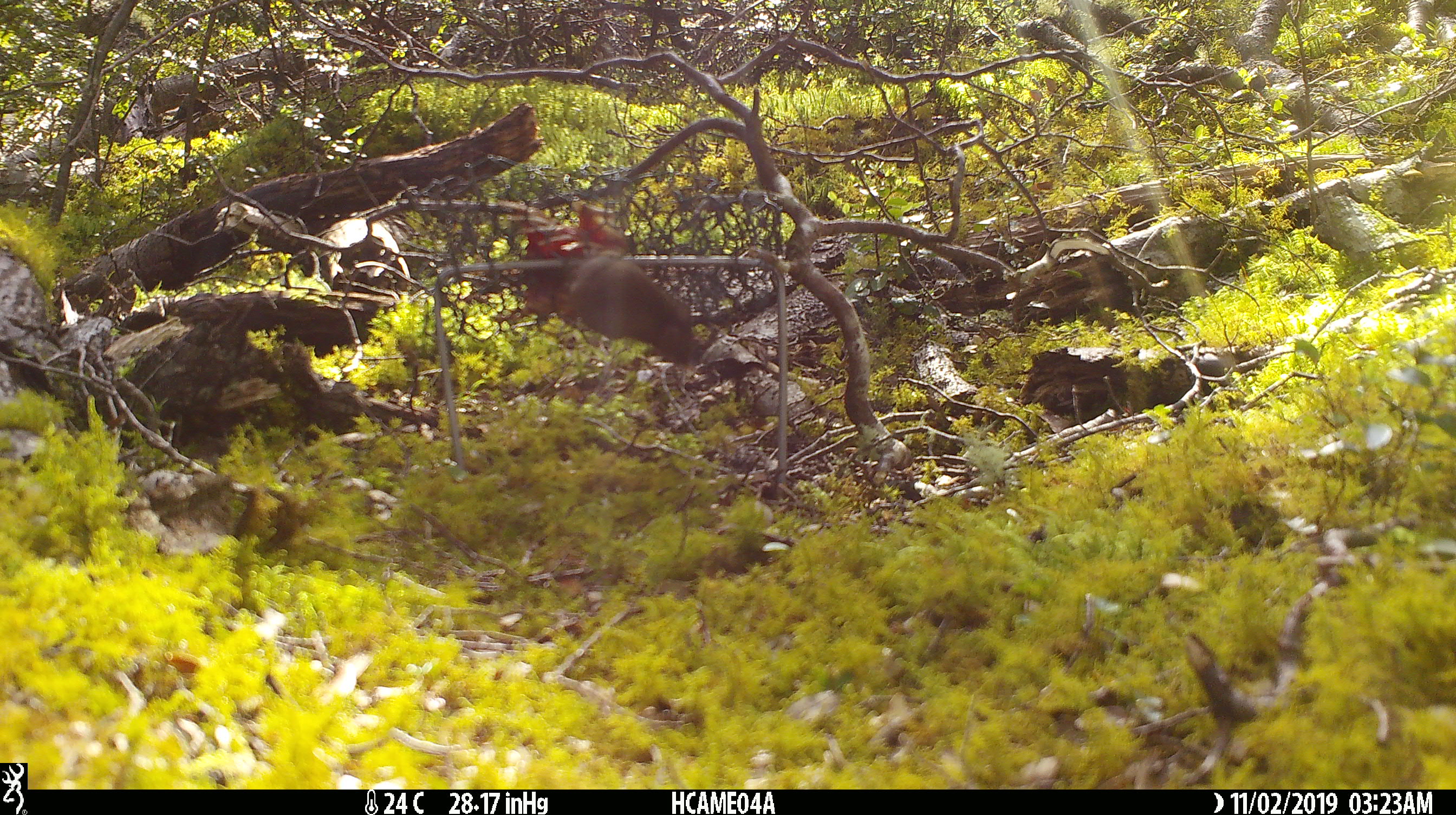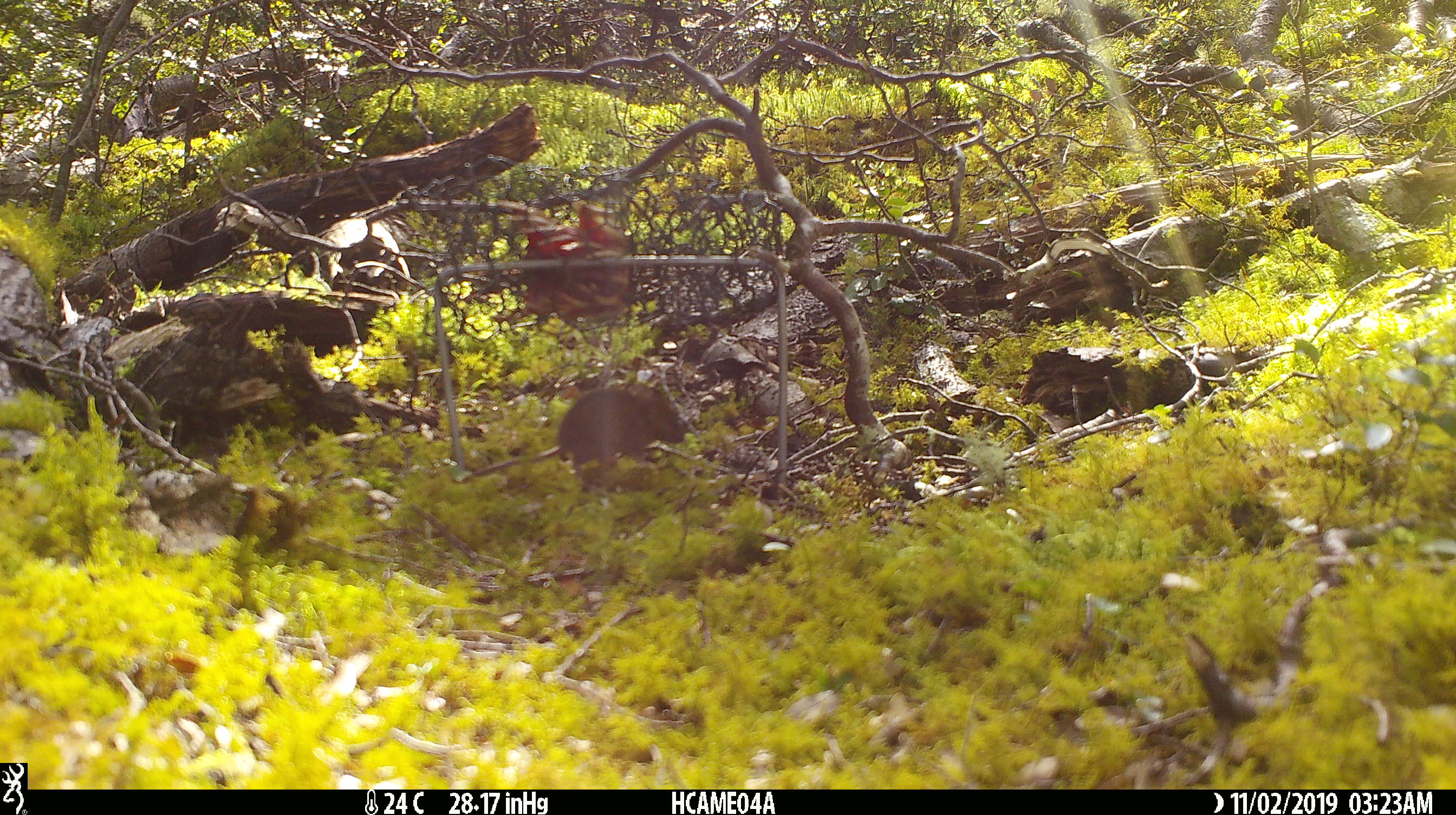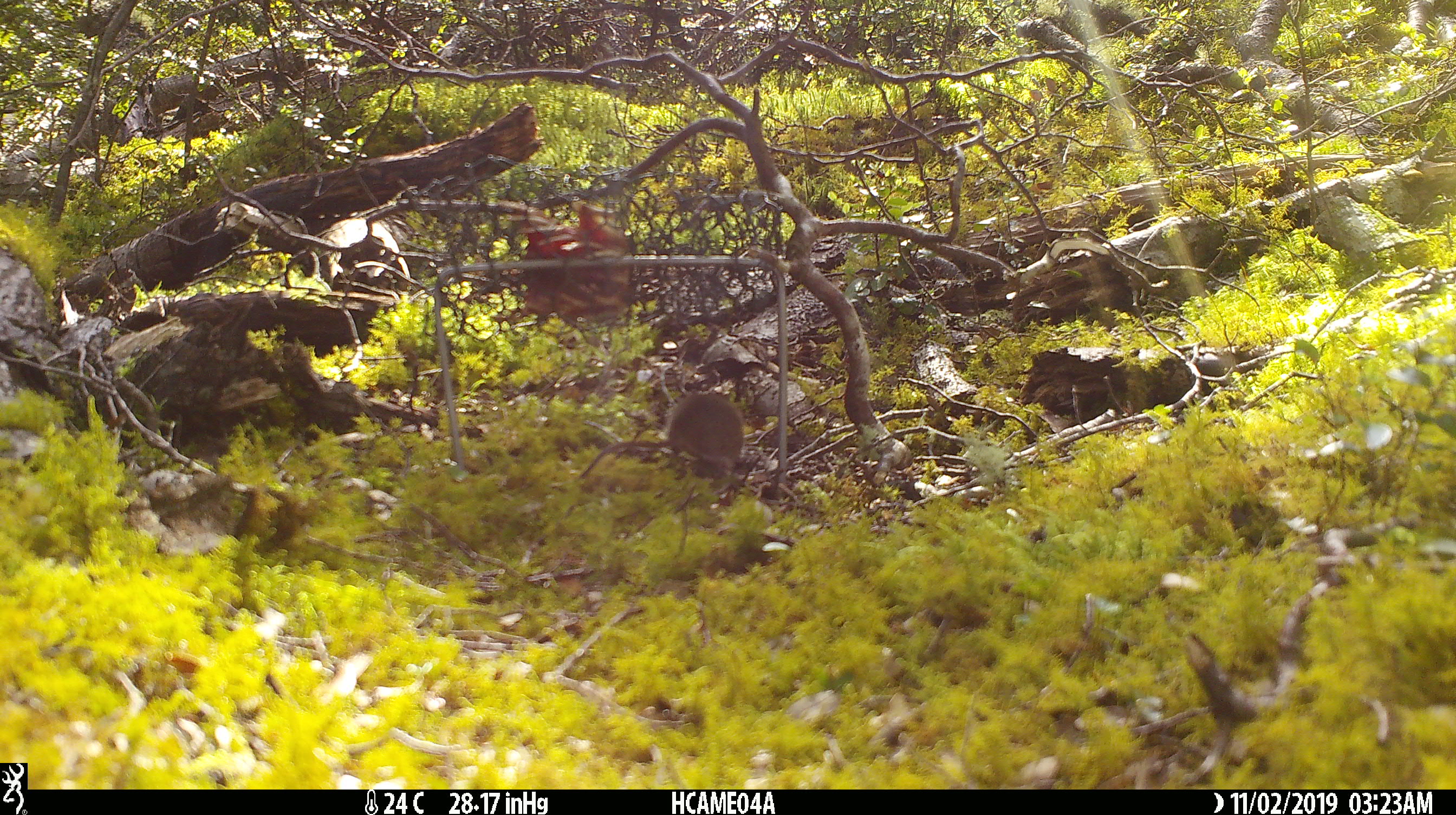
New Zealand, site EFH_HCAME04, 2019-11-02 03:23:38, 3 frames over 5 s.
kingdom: Animalia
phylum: Chordata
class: Mammalia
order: Rodentia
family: Muridae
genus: Mus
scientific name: Mus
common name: mouse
Mouse (Mus).